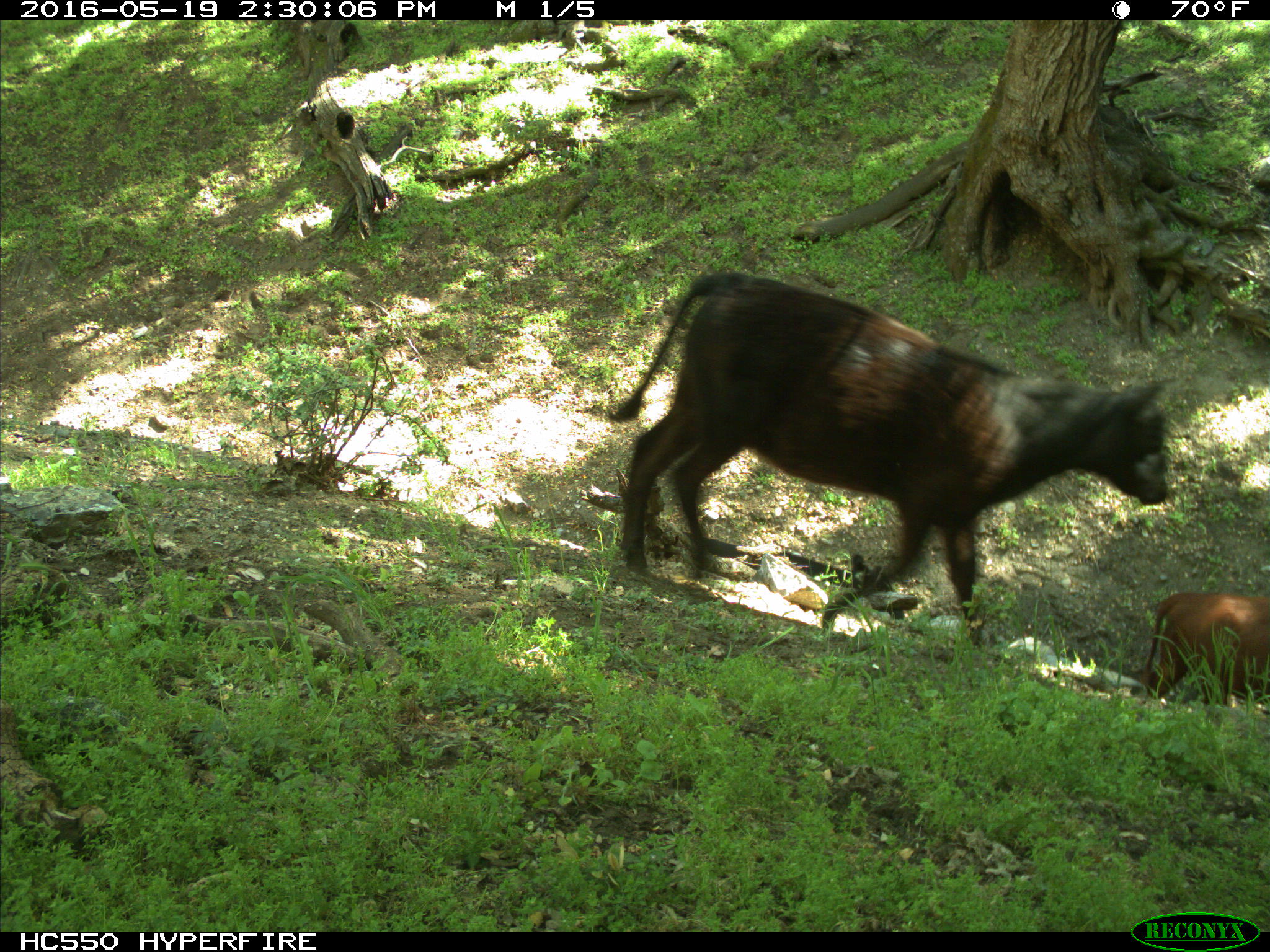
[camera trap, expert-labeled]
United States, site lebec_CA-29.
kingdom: Animalia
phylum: Chordata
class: Mammalia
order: Artiodactyla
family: Bovidae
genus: Bos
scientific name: Bos taurus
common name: domestic cow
Bos taurus (domestic cow).